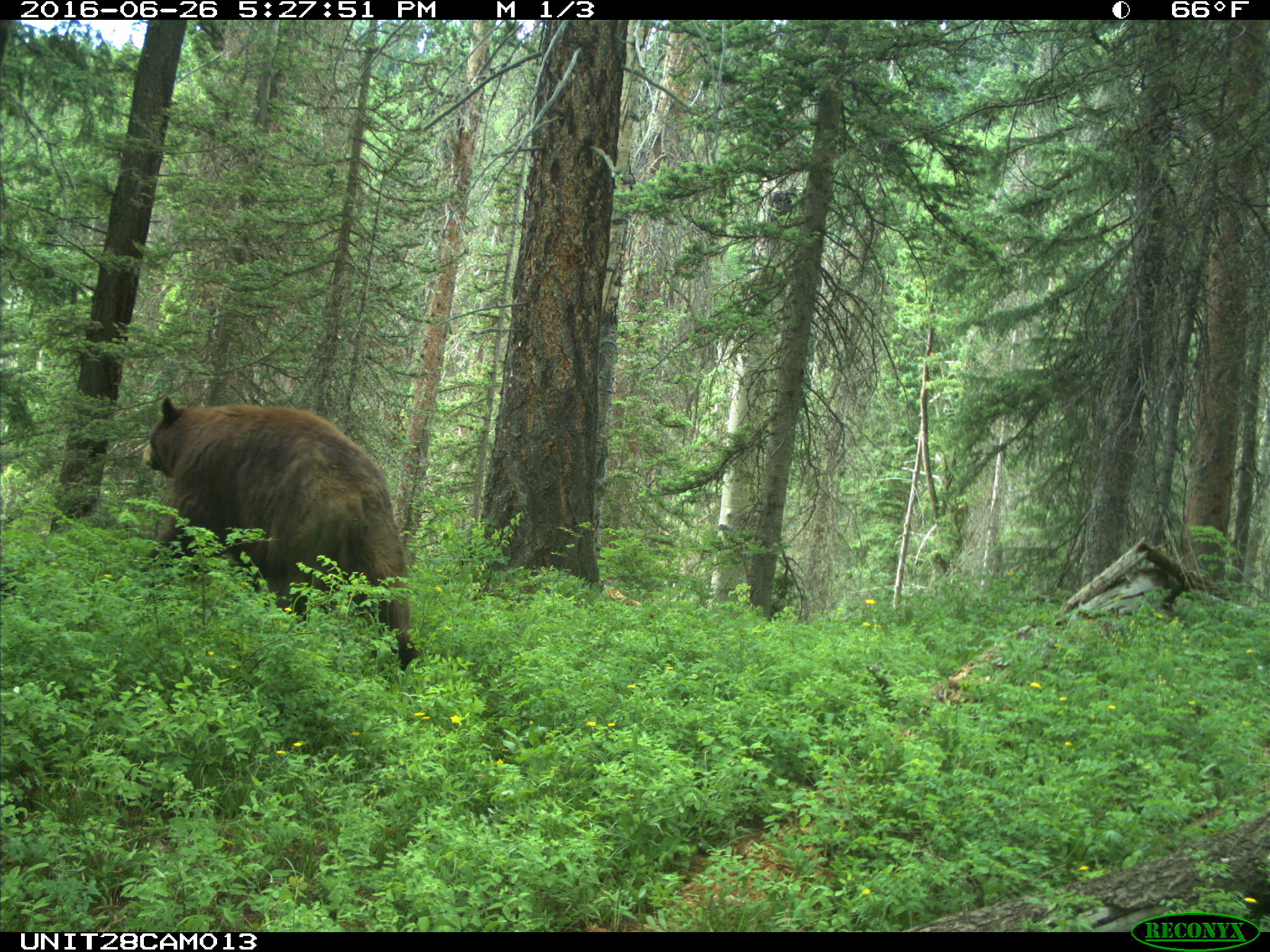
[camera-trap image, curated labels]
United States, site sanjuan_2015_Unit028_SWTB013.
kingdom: Animalia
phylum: Chordata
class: Mammalia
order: Carnivora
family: Ursidae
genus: Ursus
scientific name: Ursus americanus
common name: american black bear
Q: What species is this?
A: Ursus americanus (american black bear).